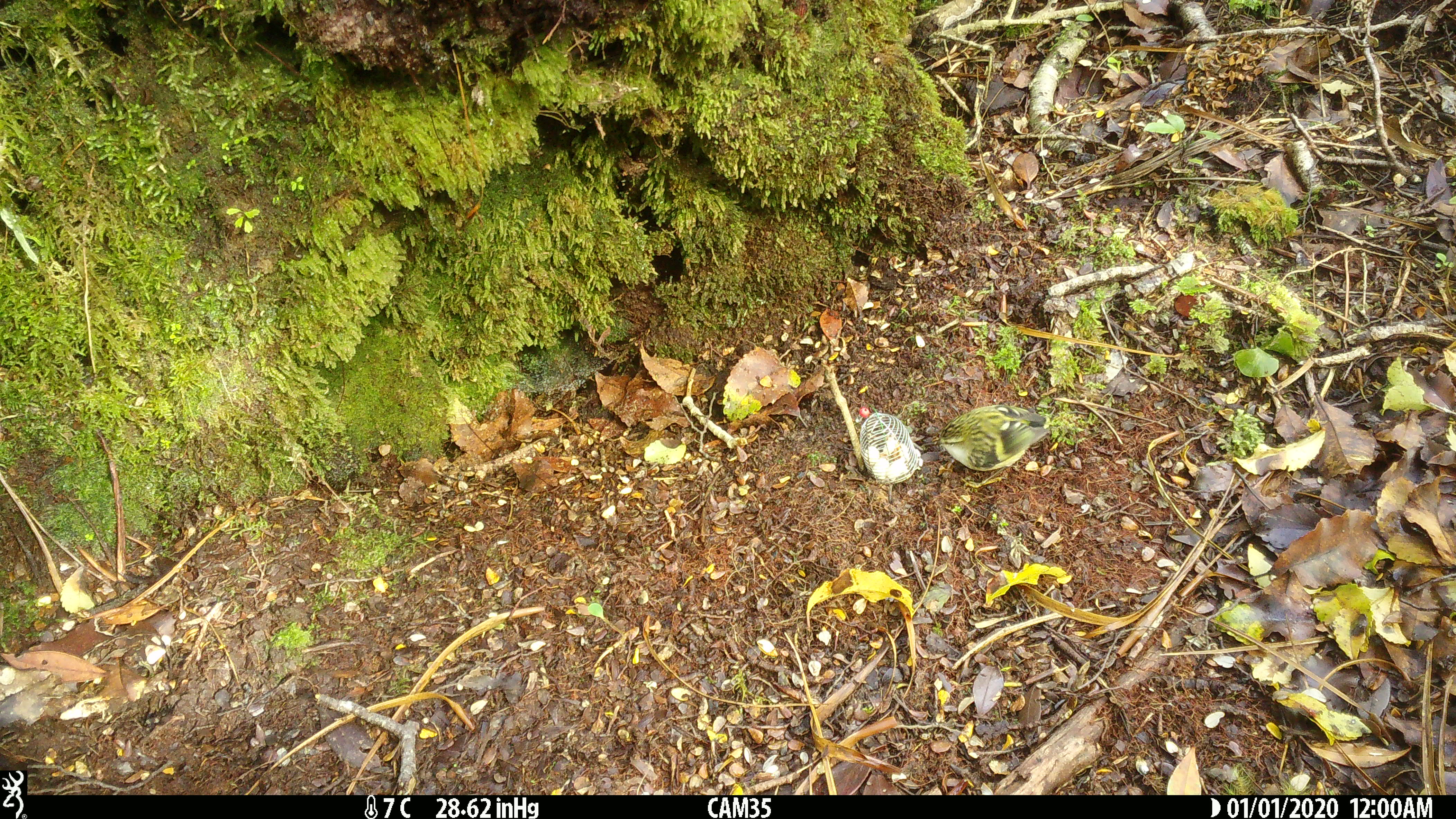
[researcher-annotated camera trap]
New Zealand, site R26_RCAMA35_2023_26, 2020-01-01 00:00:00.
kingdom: Animalia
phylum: Chordata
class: Aves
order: Passeriformes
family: Acanthisittidae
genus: Acanthisitta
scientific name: Acanthisitta chloris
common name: rifleman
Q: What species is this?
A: Rifleman (Acanthisitta chloris).